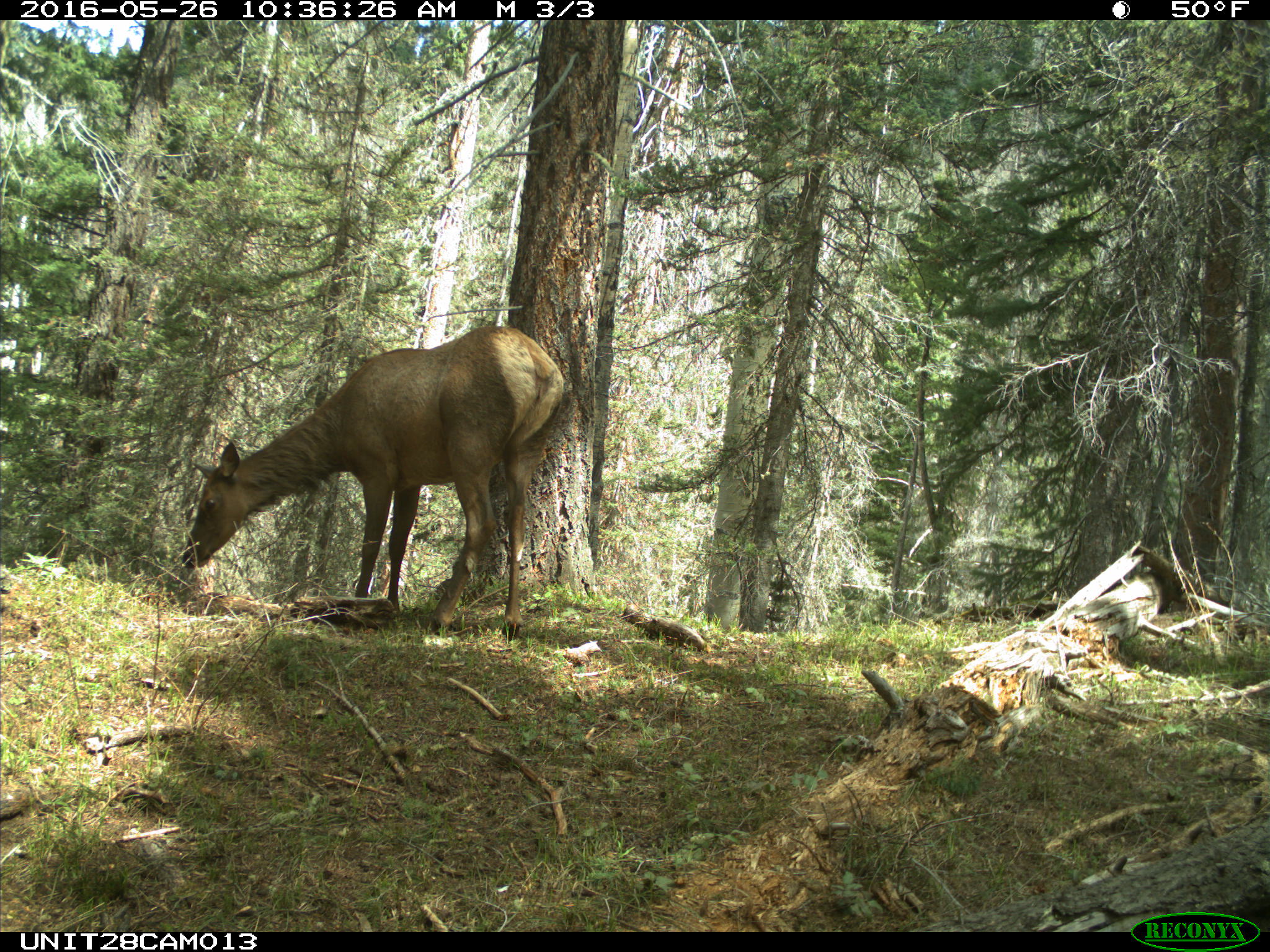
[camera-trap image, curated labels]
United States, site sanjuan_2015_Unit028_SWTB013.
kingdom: Animalia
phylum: Chordata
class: Mammalia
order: Artiodactyla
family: Cervidae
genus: Cervus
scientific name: Cervus elaphus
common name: red deer